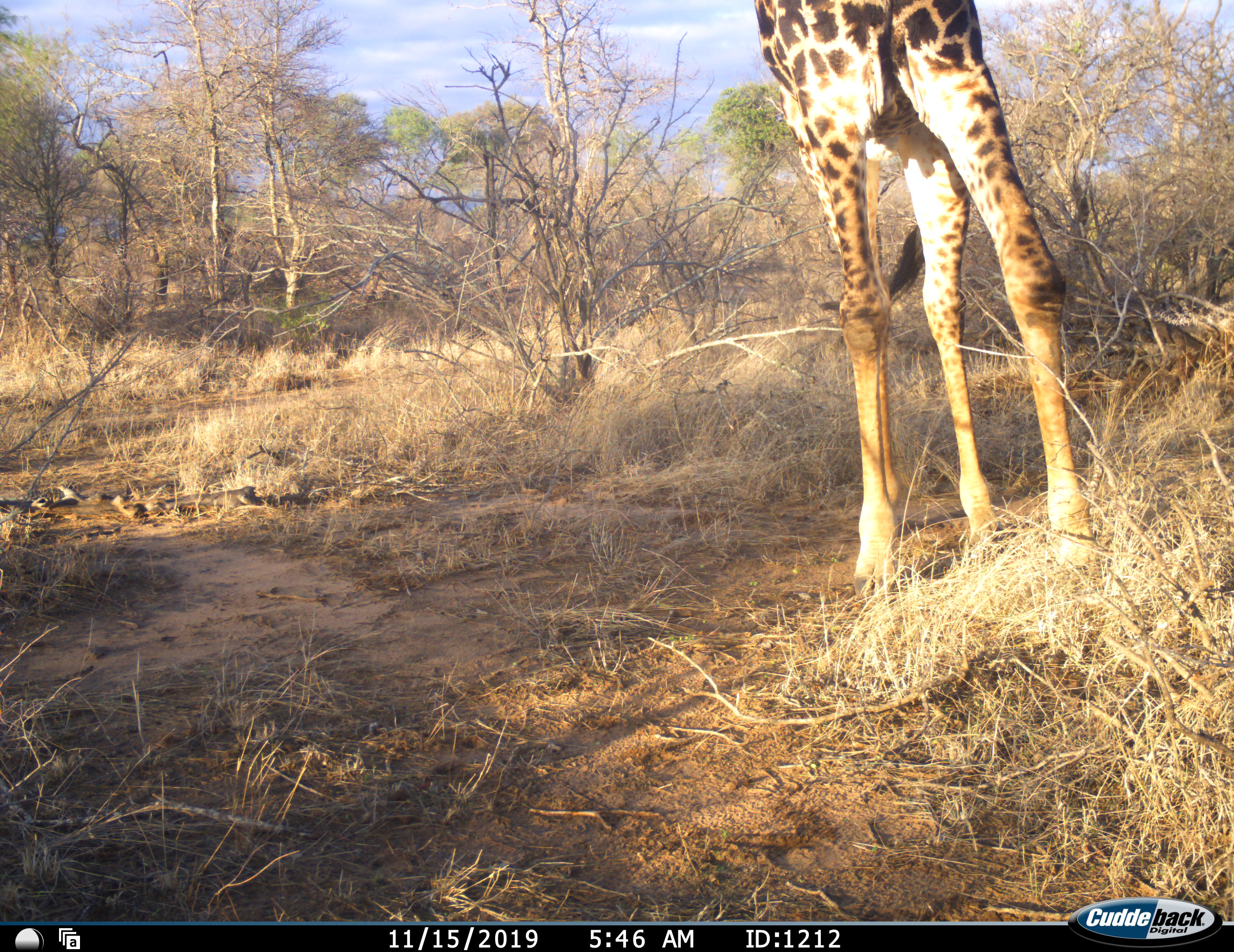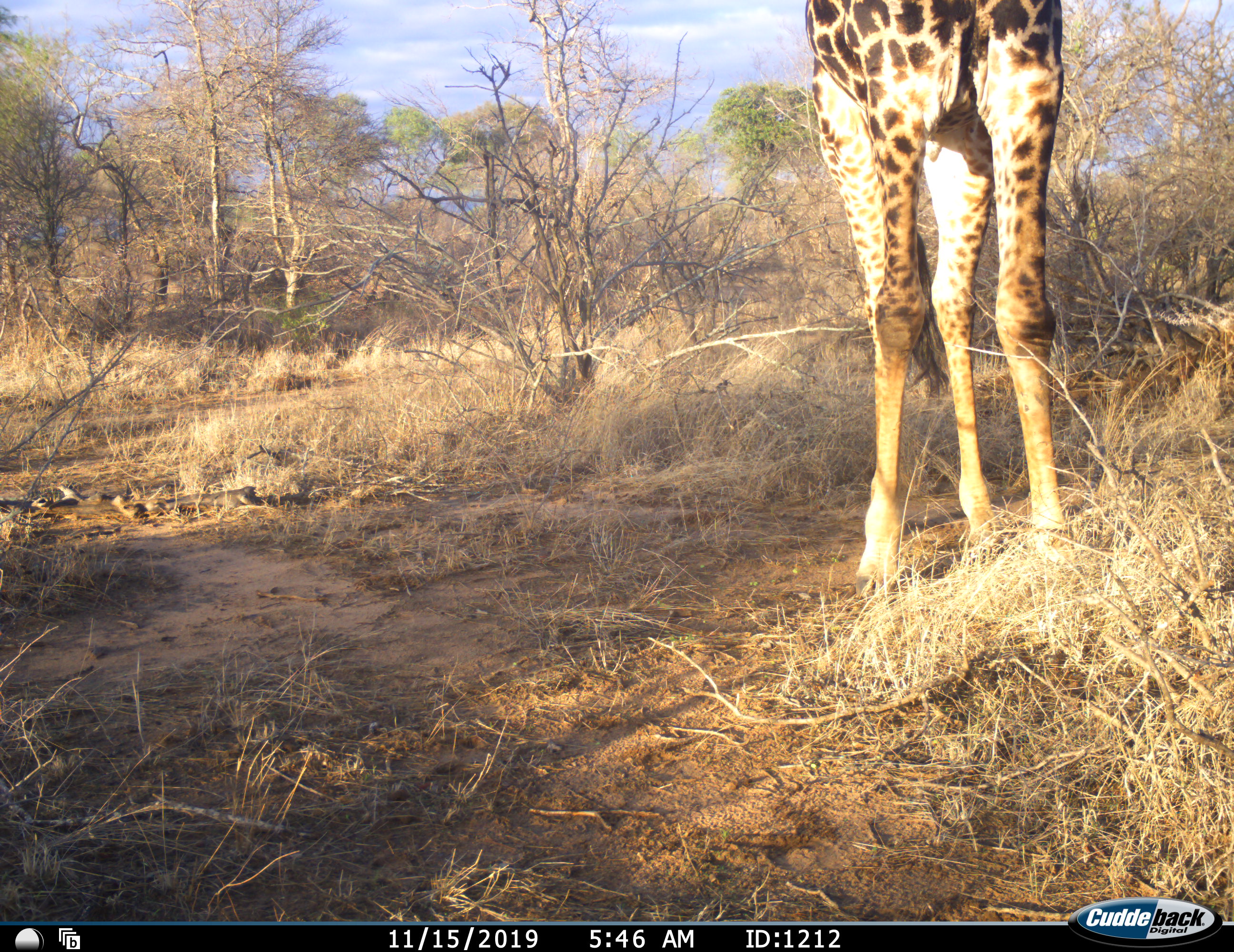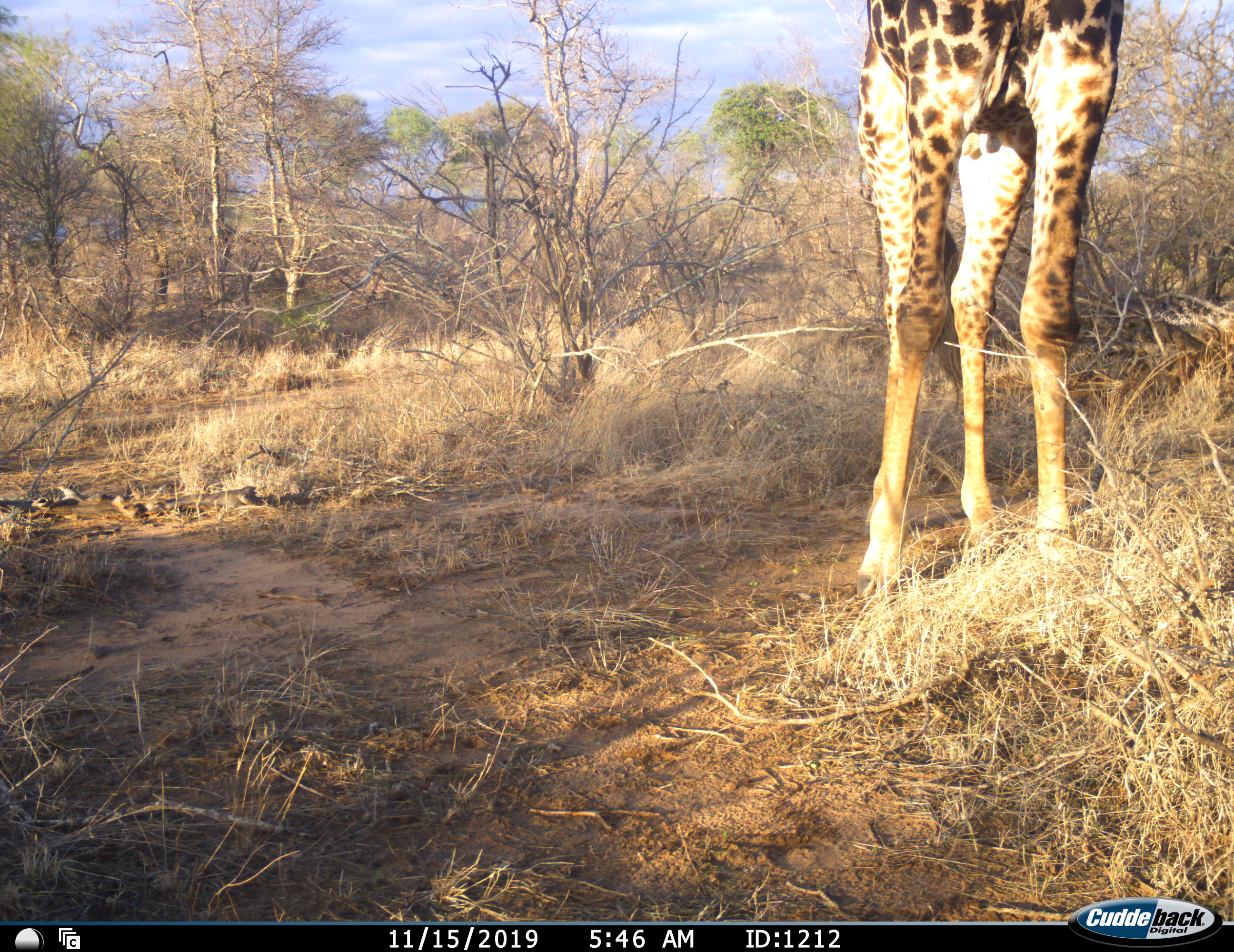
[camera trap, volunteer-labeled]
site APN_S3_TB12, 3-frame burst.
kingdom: Animalia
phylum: Chordata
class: Mammalia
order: Artiodactyla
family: Giraffidae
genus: Giraffa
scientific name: Giraffa camelopardalis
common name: giraffe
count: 1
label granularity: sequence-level